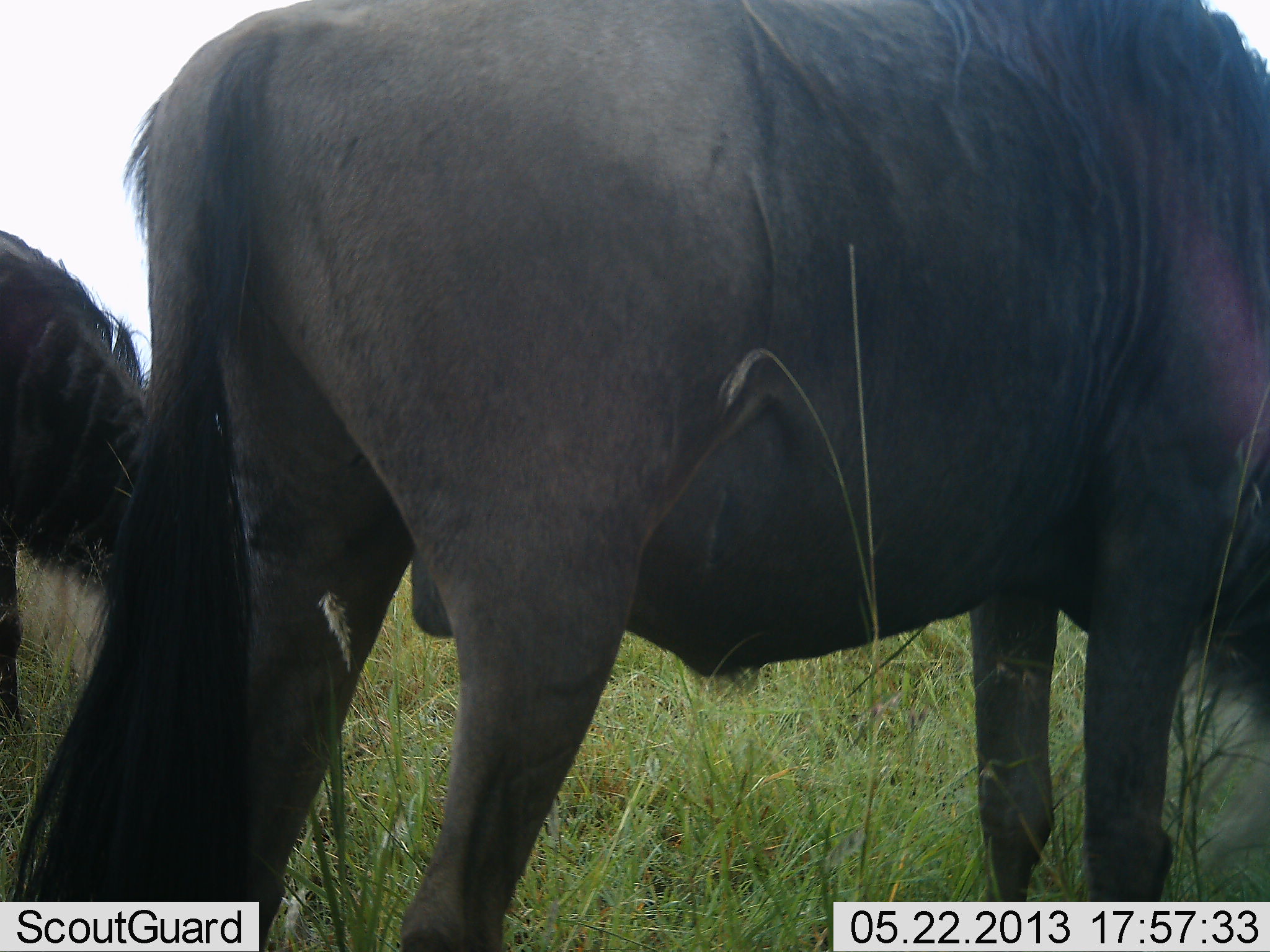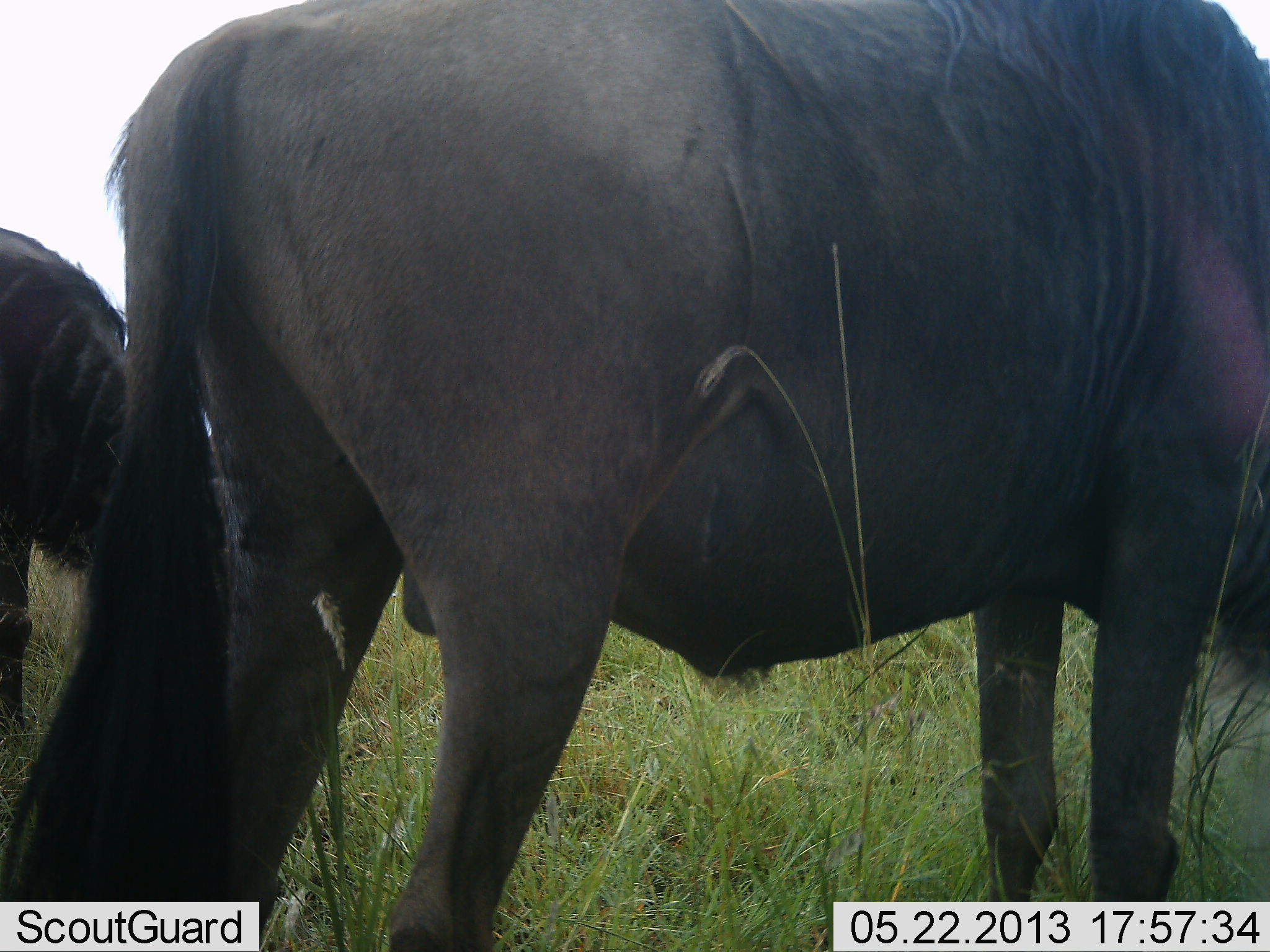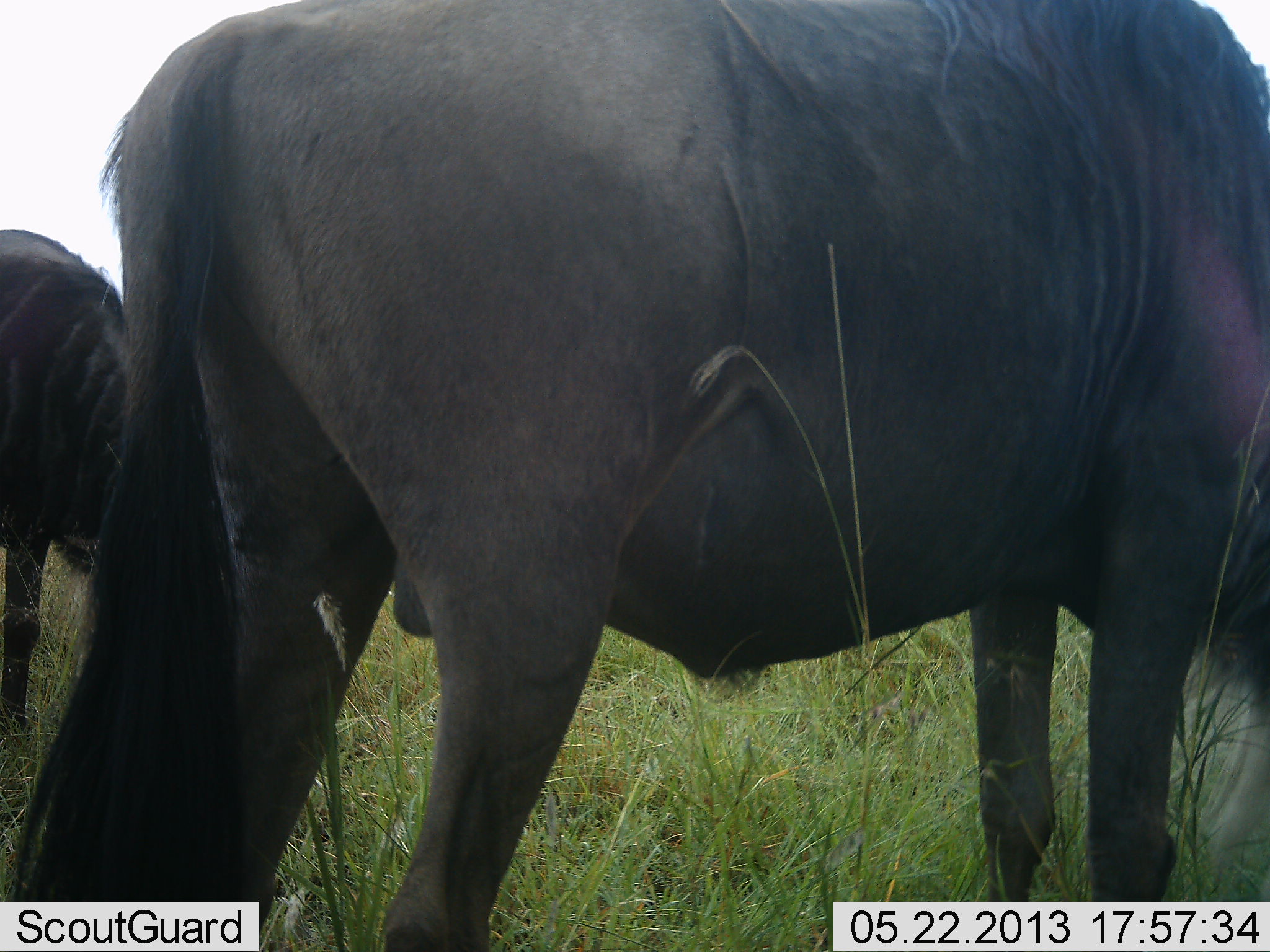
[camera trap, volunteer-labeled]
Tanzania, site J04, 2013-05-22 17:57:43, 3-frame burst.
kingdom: Animalia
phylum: Chordata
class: Mammalia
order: Artiodactyla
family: Bovidae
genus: Connochaetes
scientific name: Connochaetes taurinus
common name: blue wildebeest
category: wildebeest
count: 2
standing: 60%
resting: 0%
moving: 3%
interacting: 0%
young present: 0%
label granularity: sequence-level